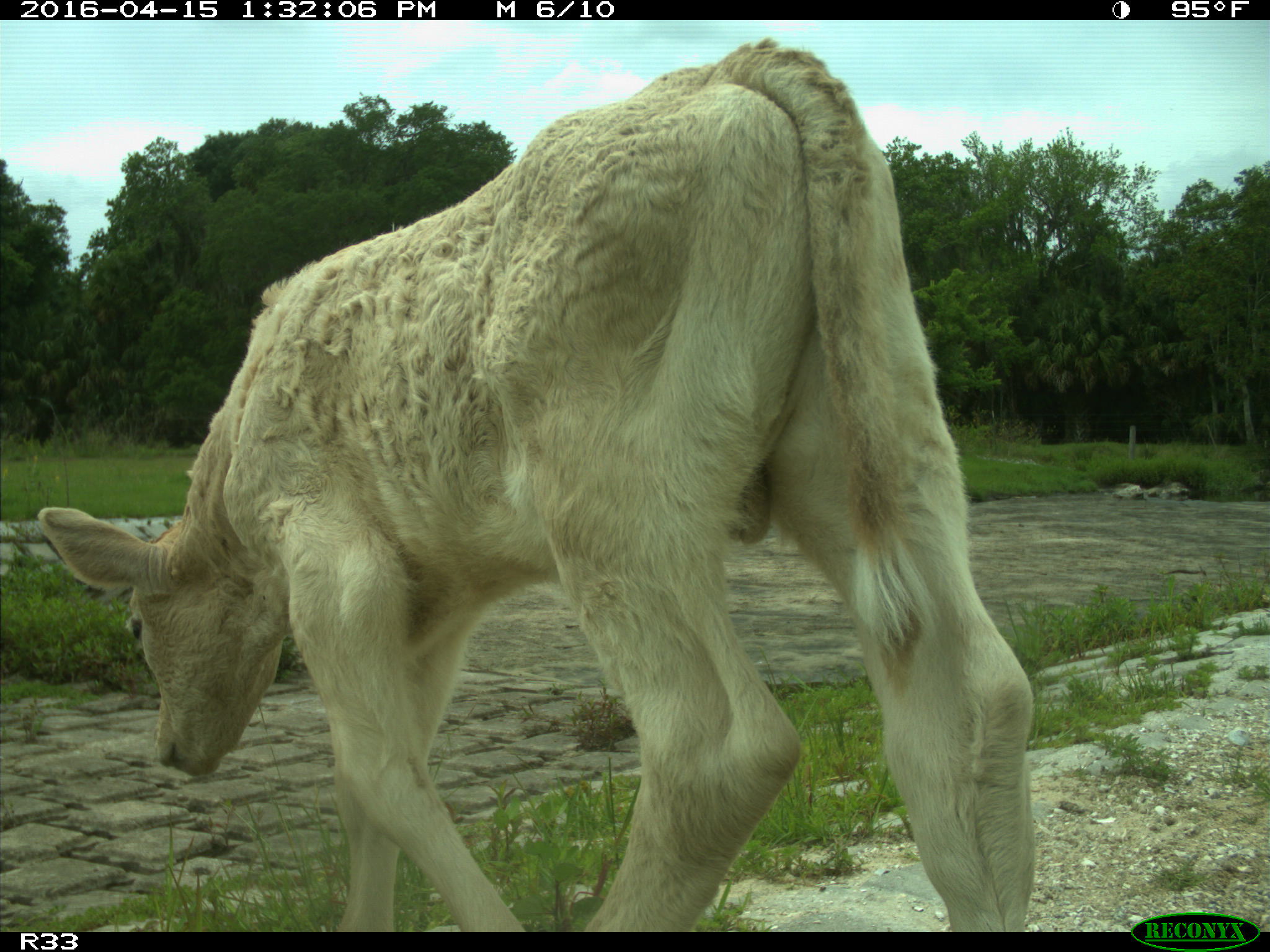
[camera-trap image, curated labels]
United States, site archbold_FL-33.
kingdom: Animalia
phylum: Chordata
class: Mammalia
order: Artiodactyla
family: Bovidae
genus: Bos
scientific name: Bos taurus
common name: domestic cow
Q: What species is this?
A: Bos taurus (domestic cow).